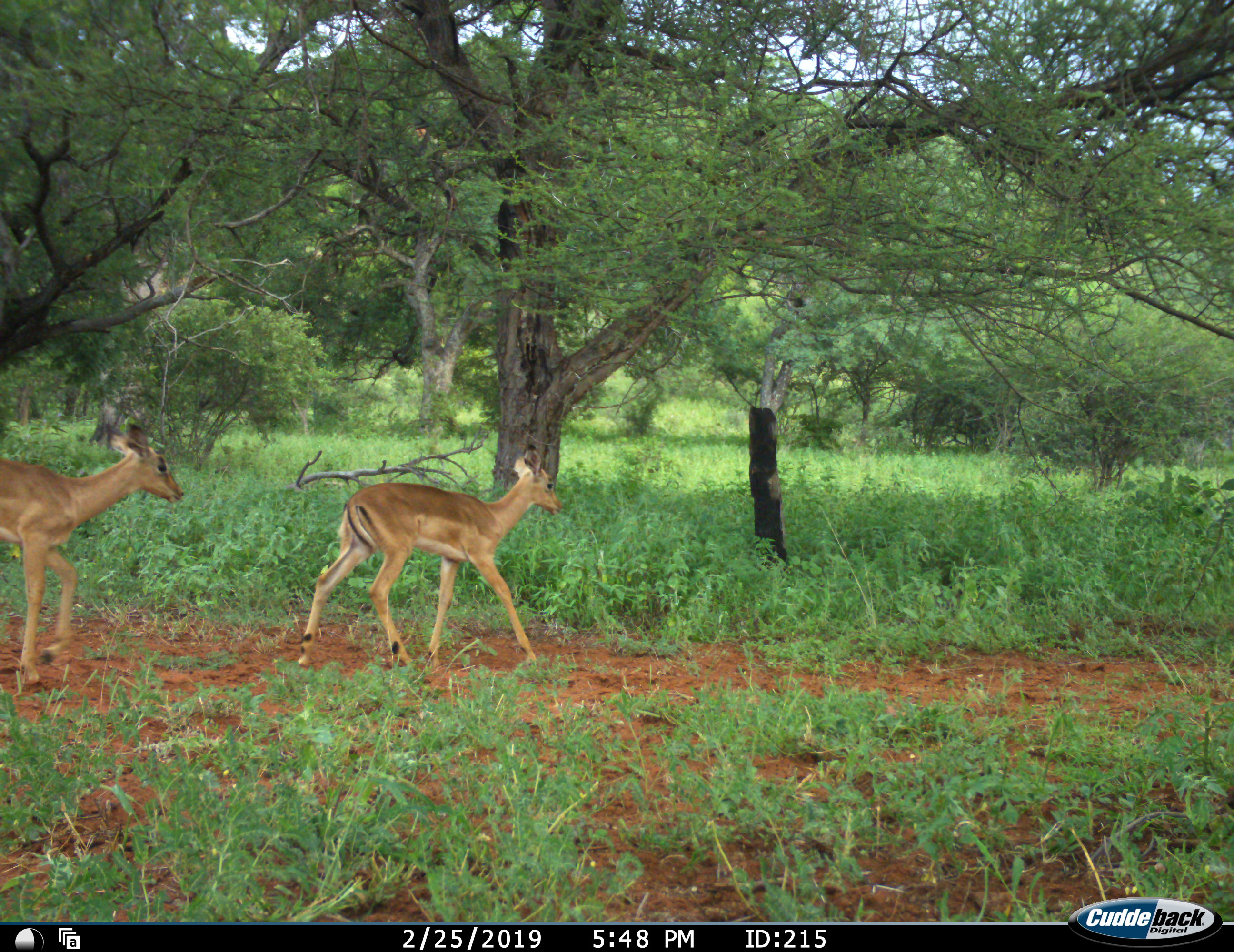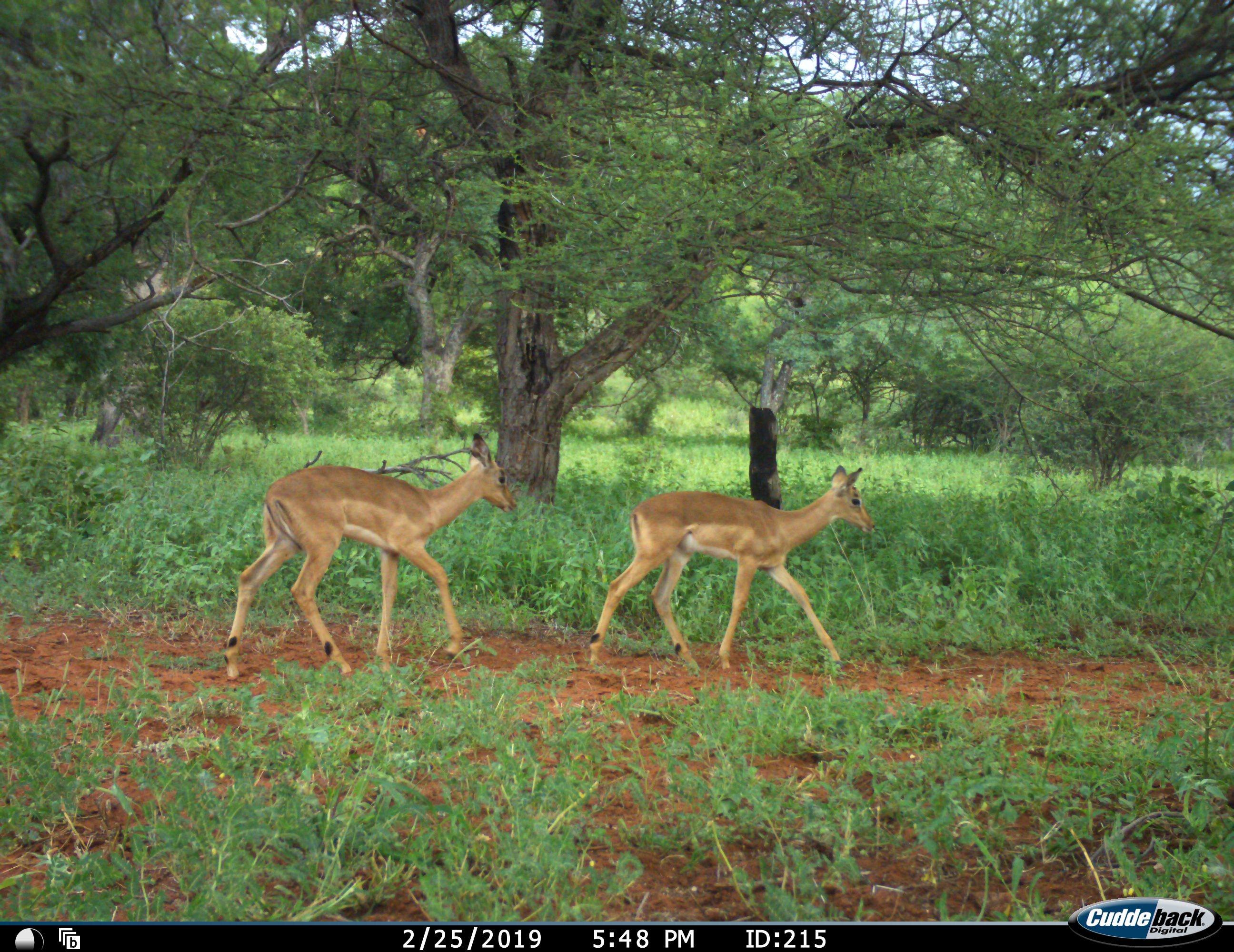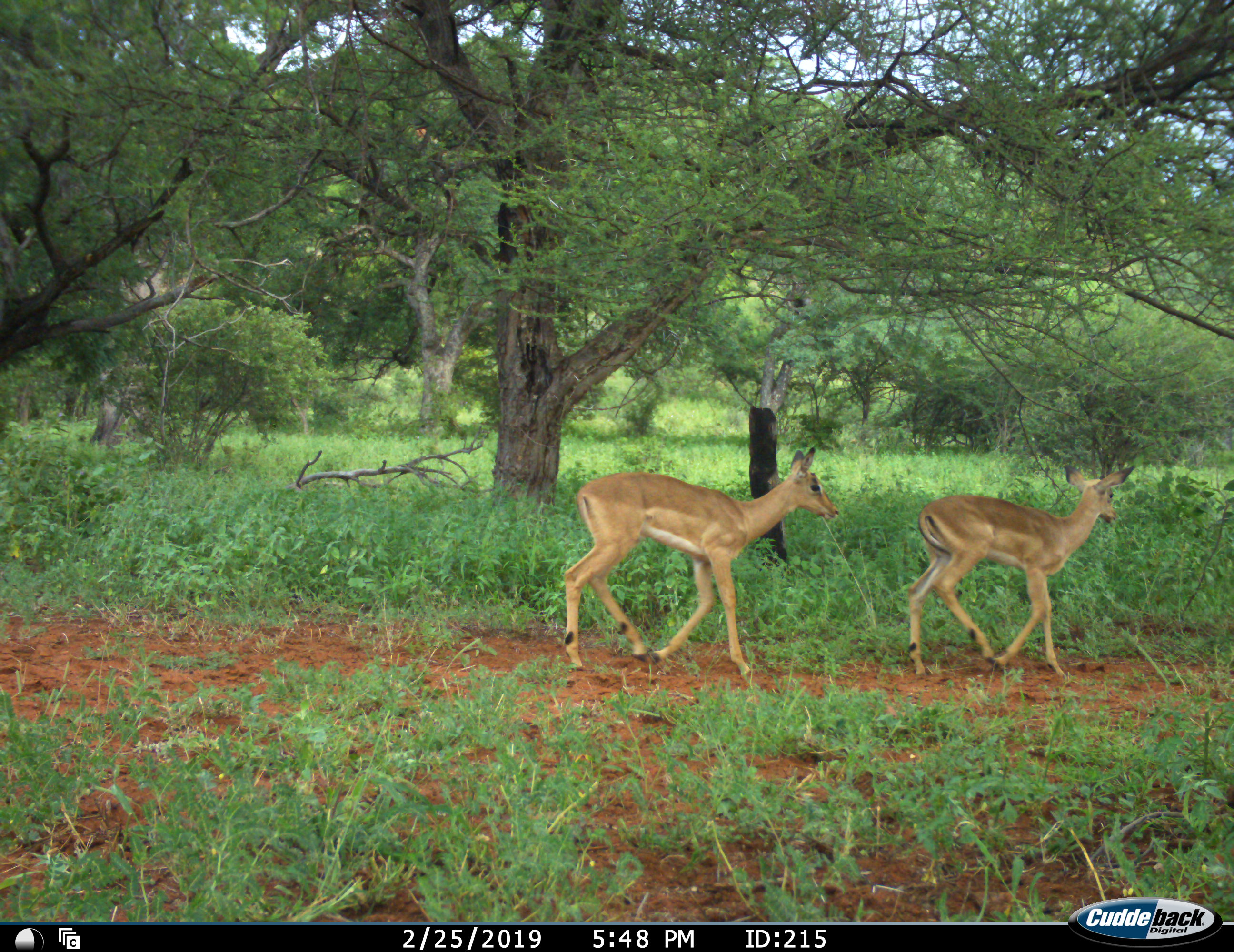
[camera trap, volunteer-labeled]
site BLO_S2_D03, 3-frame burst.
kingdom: Animalia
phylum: Chordata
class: Mammalia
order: Artiodactyla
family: Bovidae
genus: Aepyceros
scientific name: Aepyceros melampus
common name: impala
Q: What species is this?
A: Impala (Aepyceros melampus).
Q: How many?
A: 2.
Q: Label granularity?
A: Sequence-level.